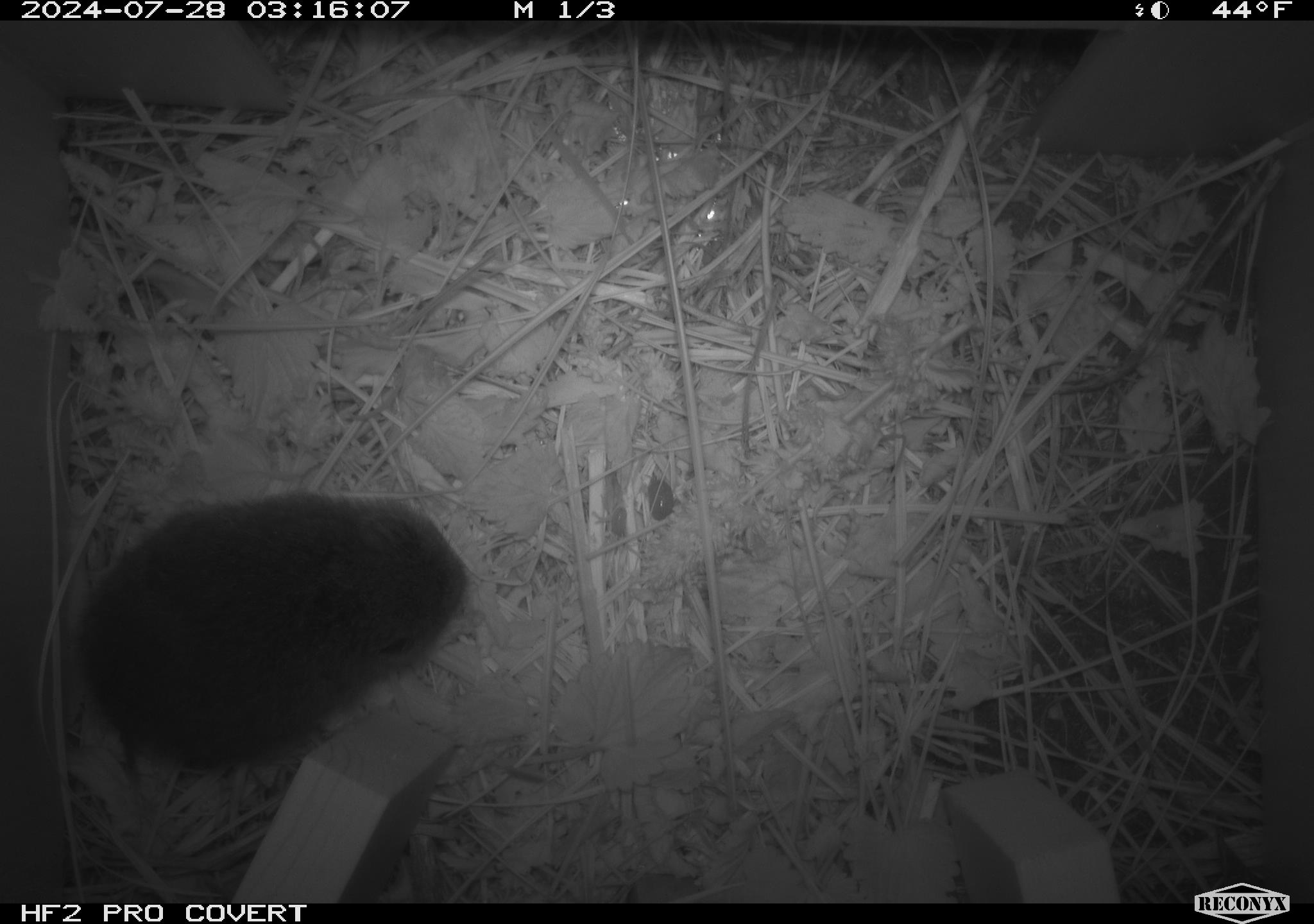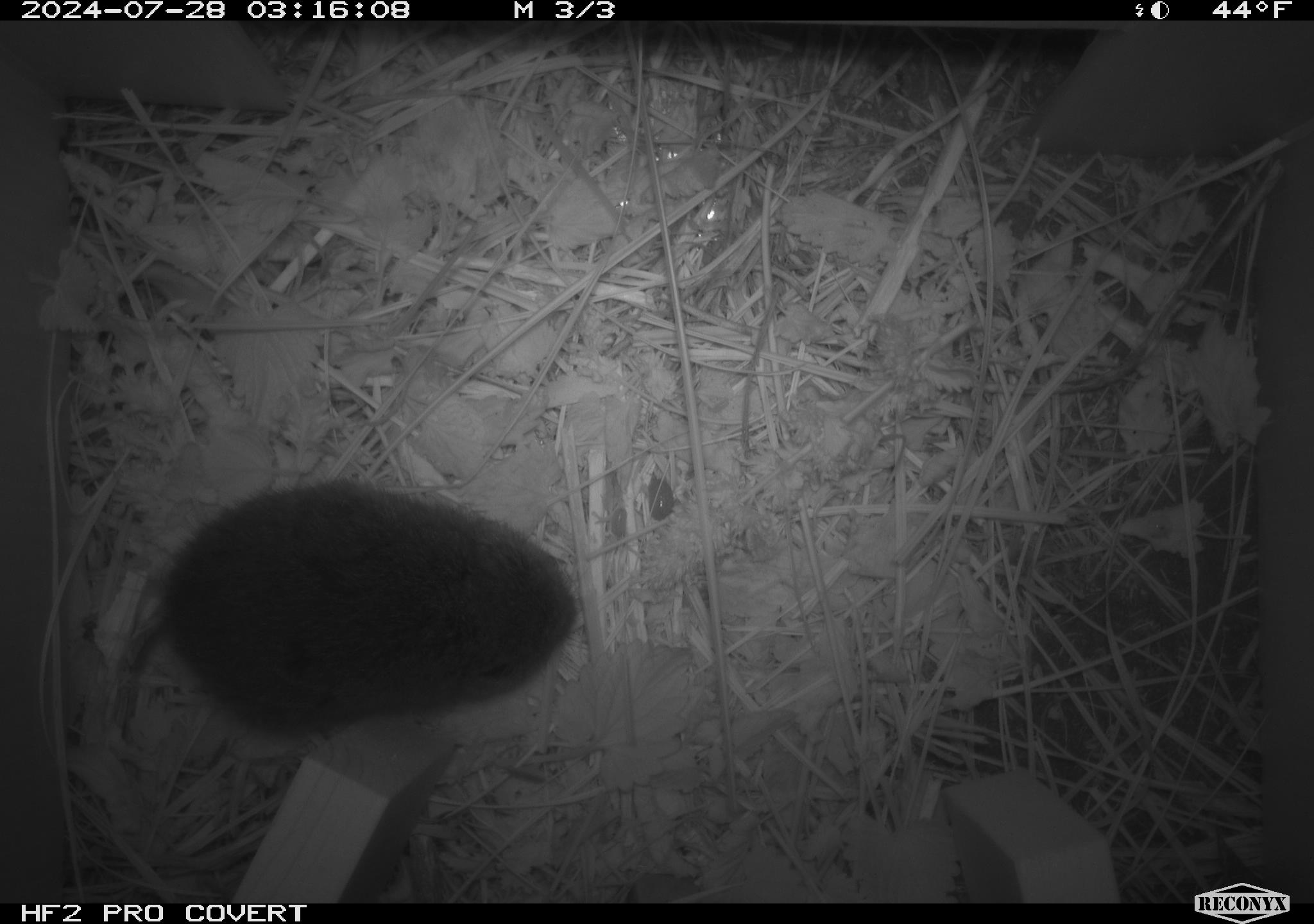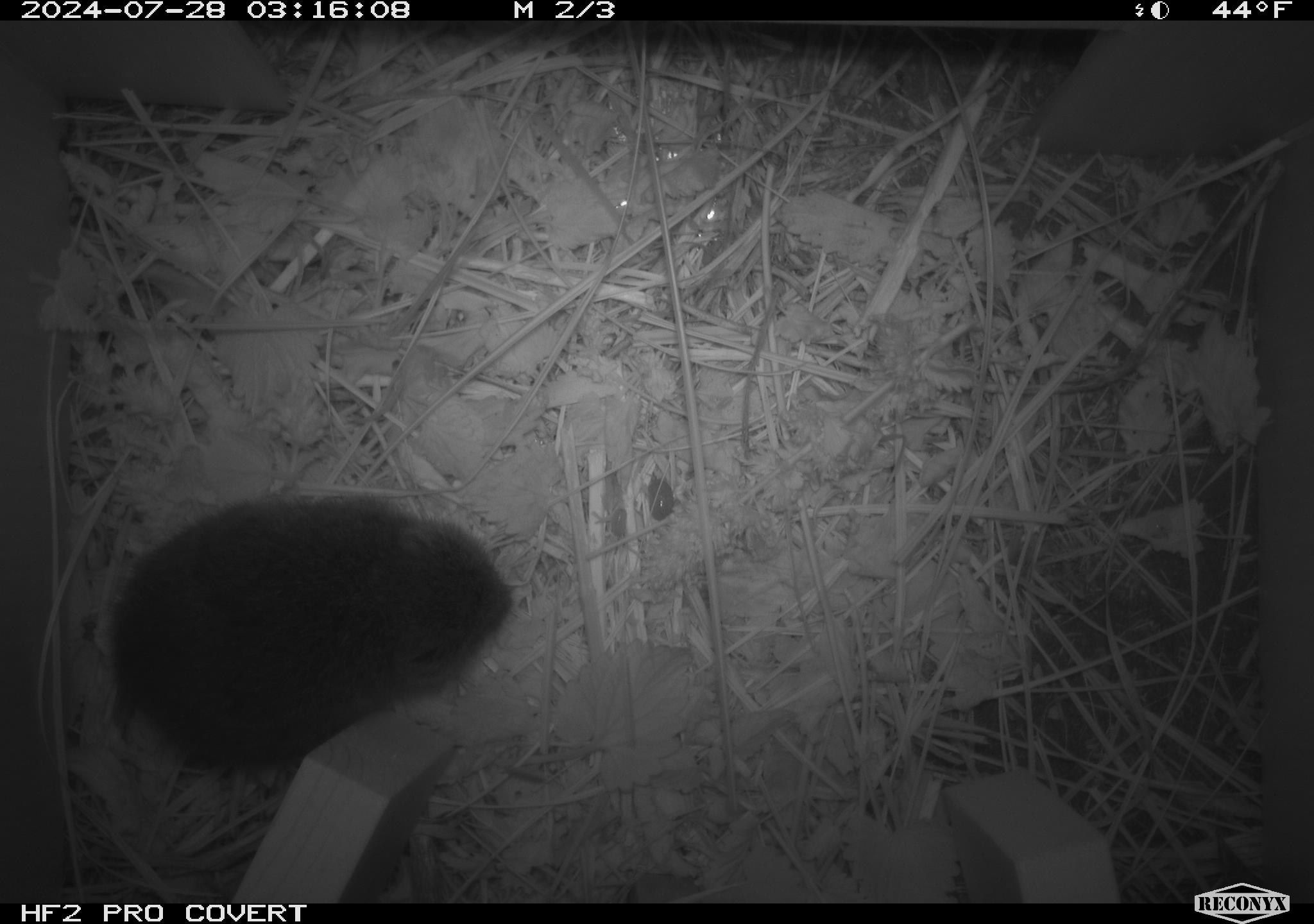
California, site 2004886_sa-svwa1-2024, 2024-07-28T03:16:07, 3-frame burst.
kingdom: Animalia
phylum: Chordata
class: Mammalia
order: Rodentia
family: Cricetidae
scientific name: Arvicolinae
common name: voles, lemmings, and muskrats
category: arvicolinae subfamily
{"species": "arvicolinae subfamily (voles, lemmings, and muskrats) (Arvicolinae)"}